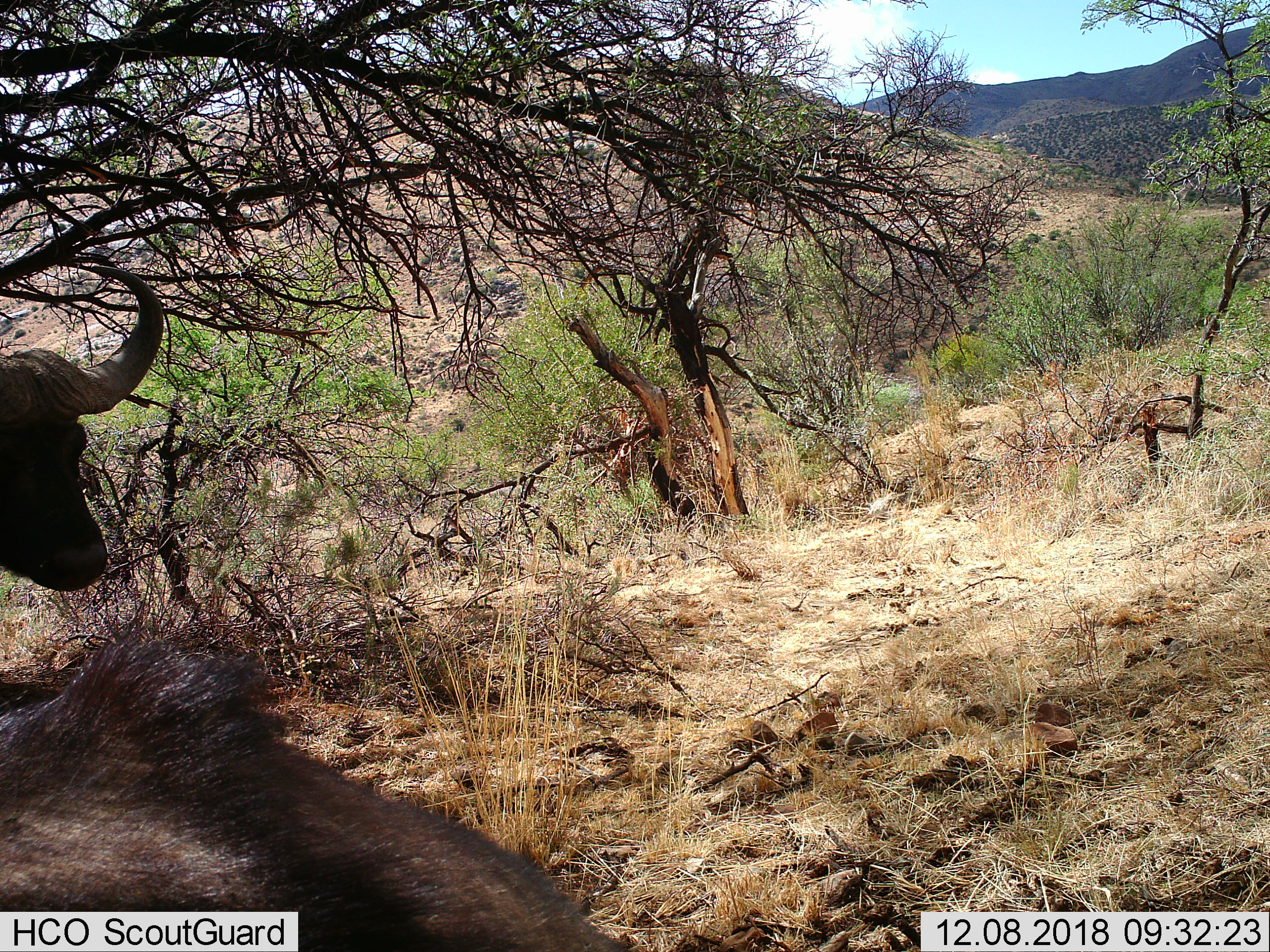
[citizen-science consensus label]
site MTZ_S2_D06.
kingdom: Animalia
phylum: Chordata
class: Mammalia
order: Artiodactyla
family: Bovidae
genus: Syncerus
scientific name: Syncerus caffer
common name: african buffalo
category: buffalo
Buffalo (african buffalo) (Syncerus caffer), count 2. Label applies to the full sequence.